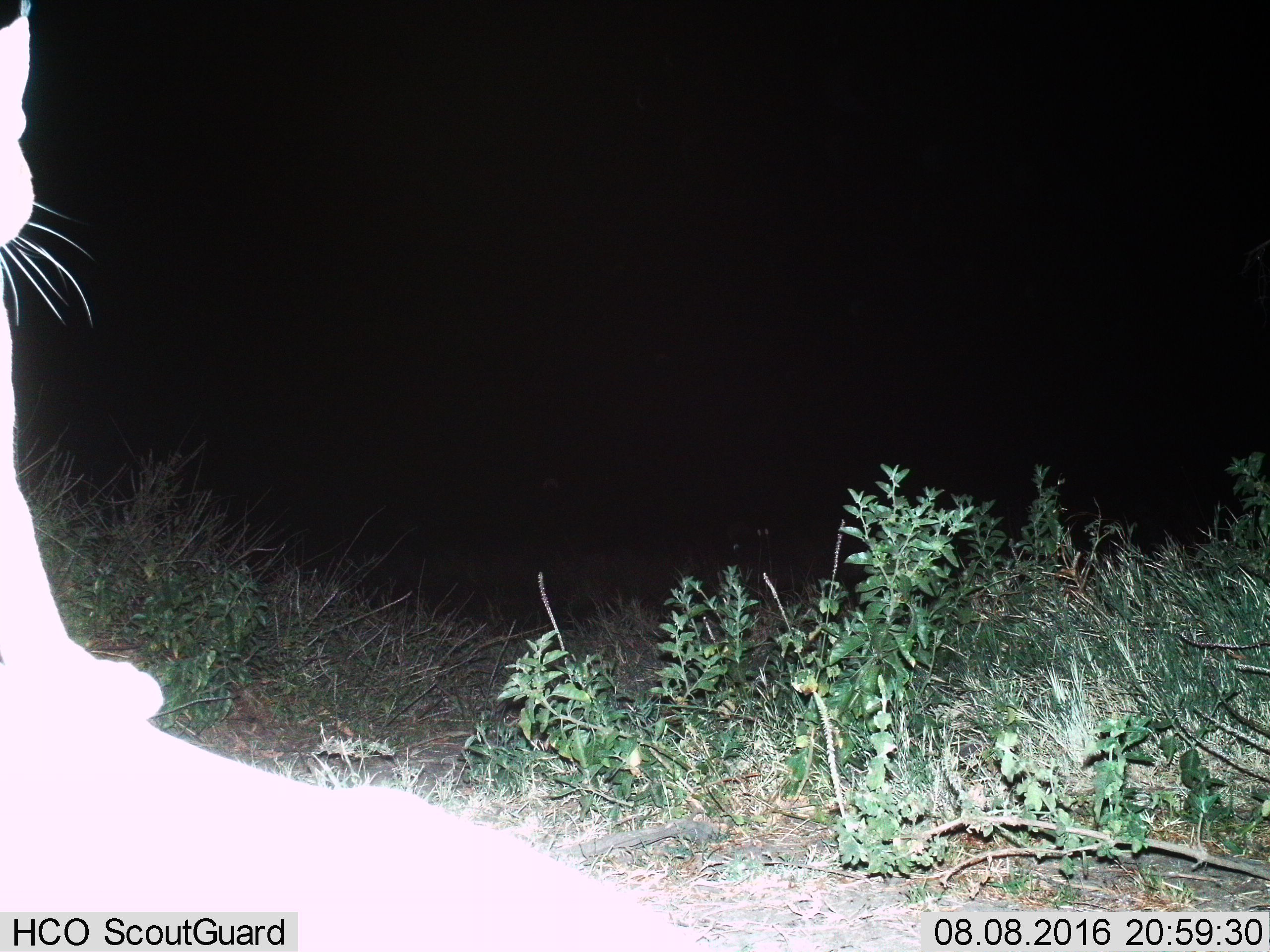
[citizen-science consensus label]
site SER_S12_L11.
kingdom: Animalia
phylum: Chordata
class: Mammalia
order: Carnivora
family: Felidae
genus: Caracal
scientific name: Caracal caracal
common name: caracal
Caracal (Caracal caracal), count 1. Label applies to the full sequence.